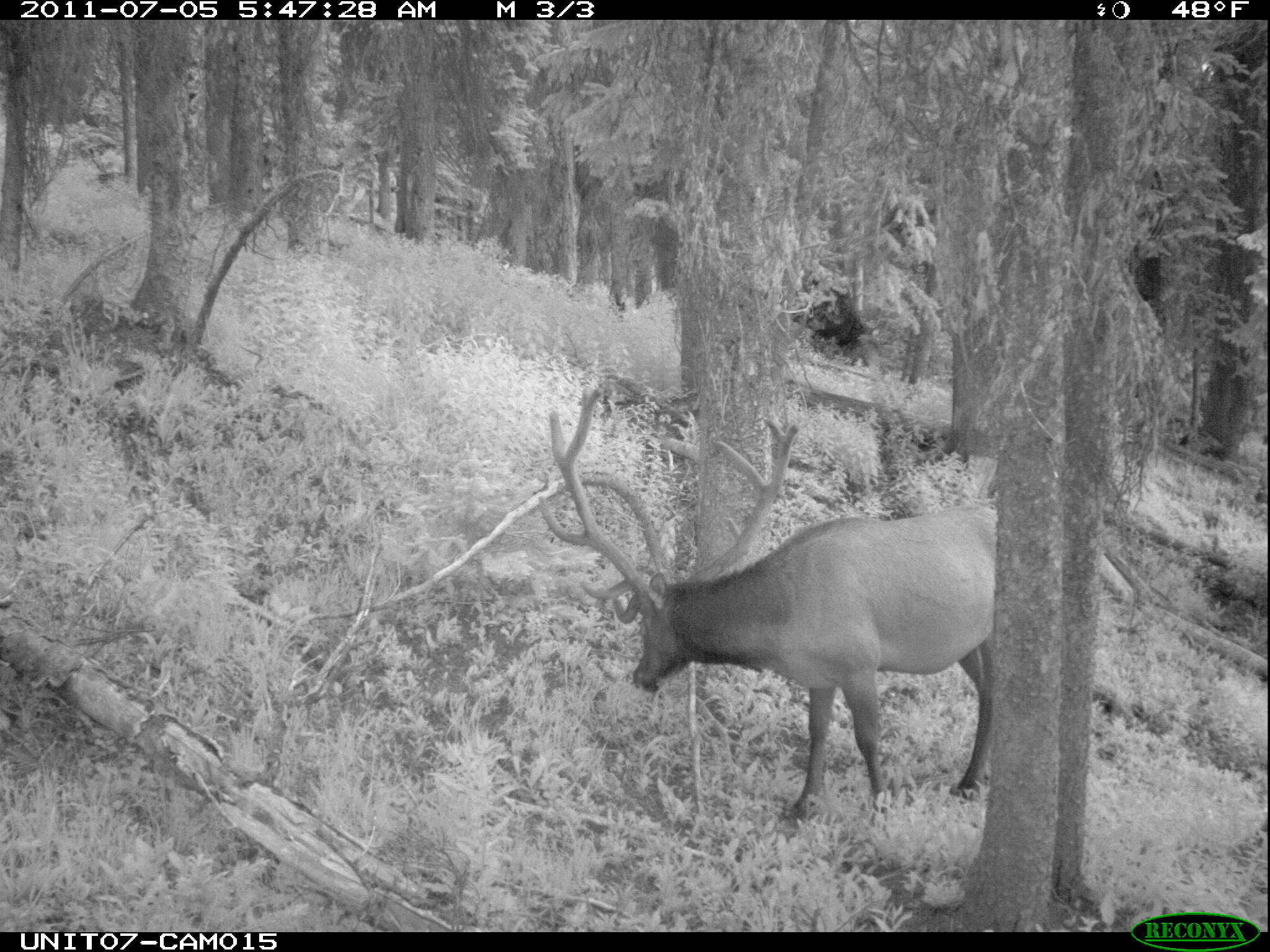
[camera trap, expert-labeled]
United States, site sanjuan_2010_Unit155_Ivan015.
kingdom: Animalia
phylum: Chordata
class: Mammalia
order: Artiodactyla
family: Cervidae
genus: Cervus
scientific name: Cervus elaphus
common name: red deer